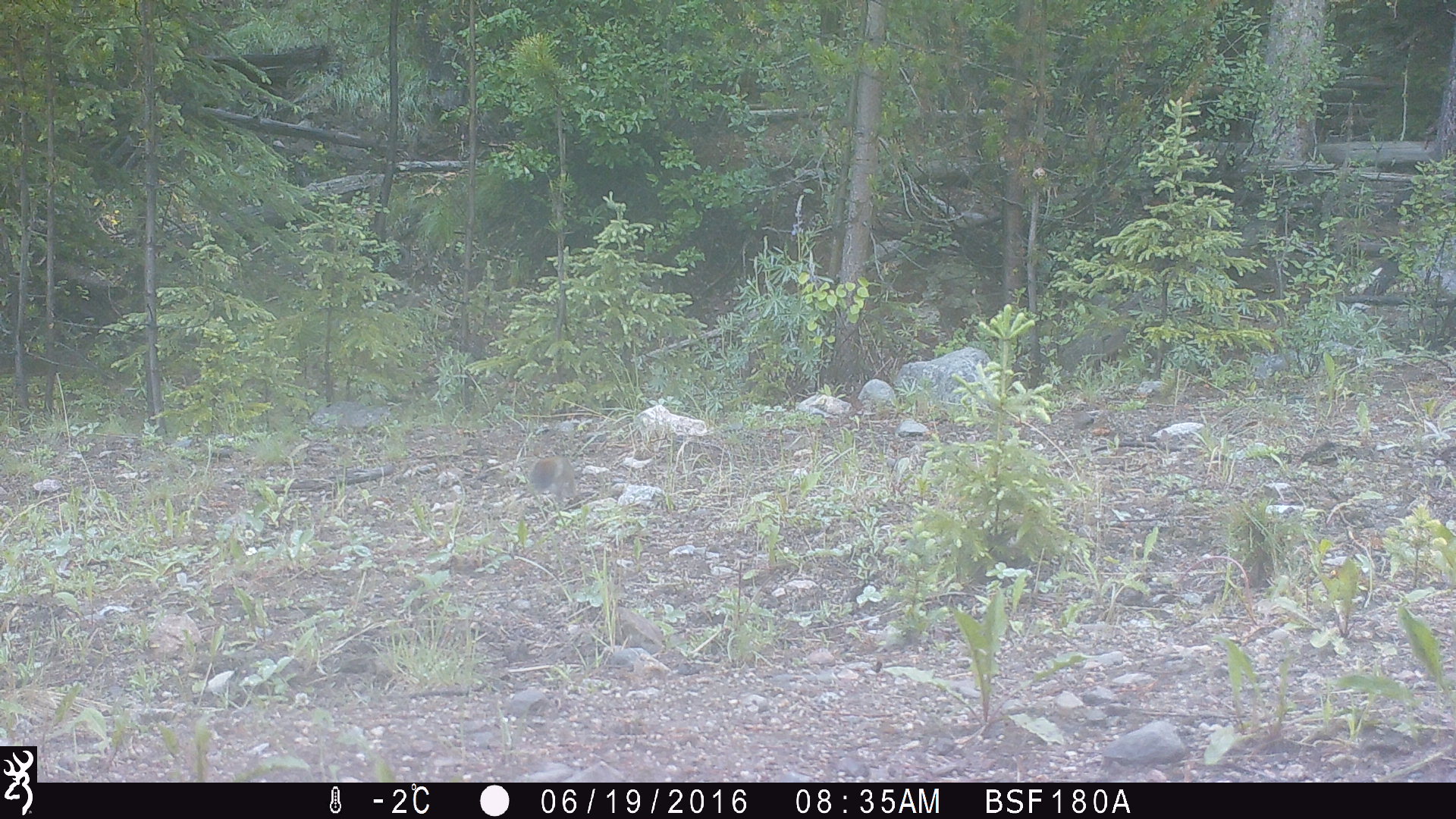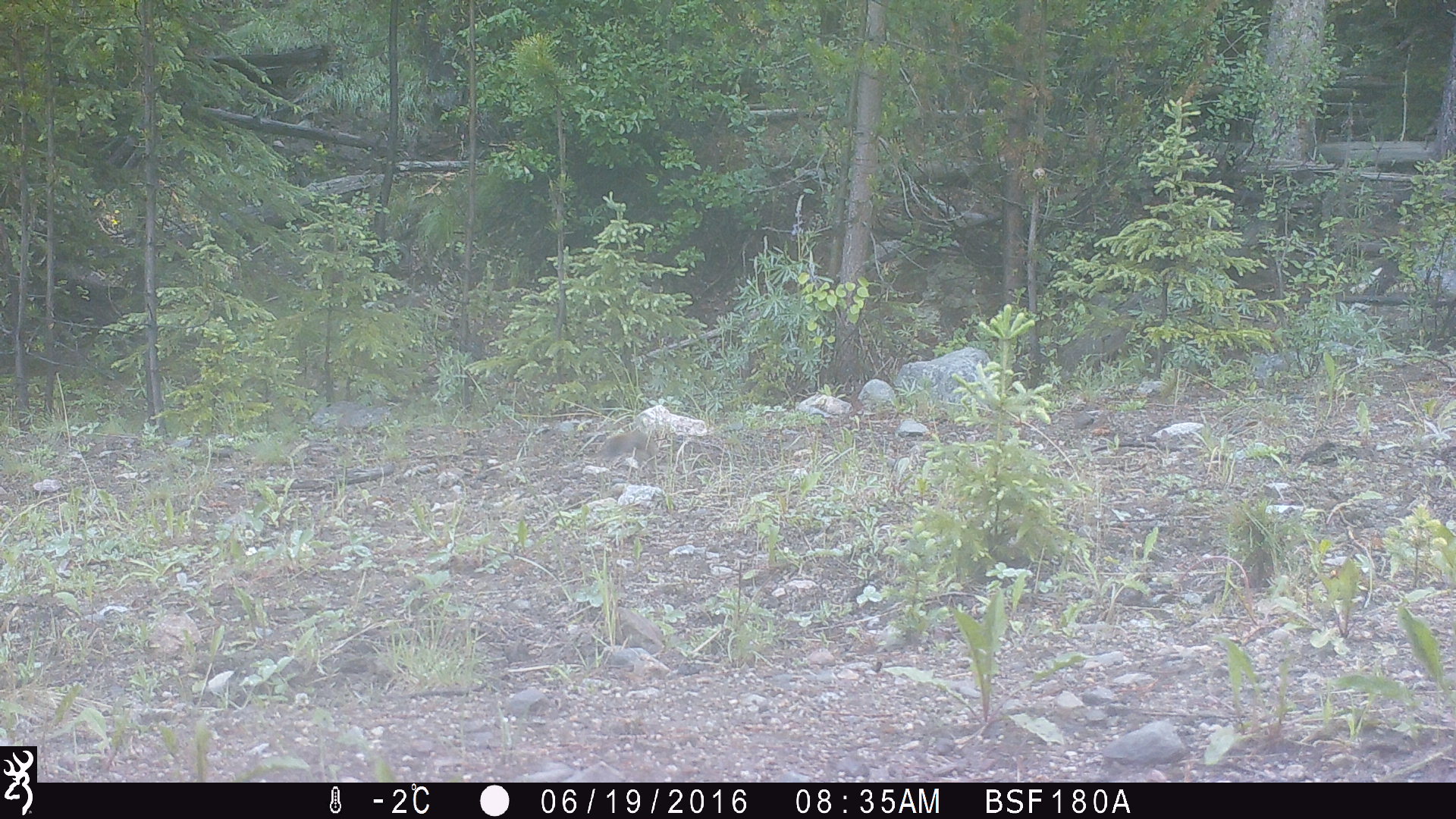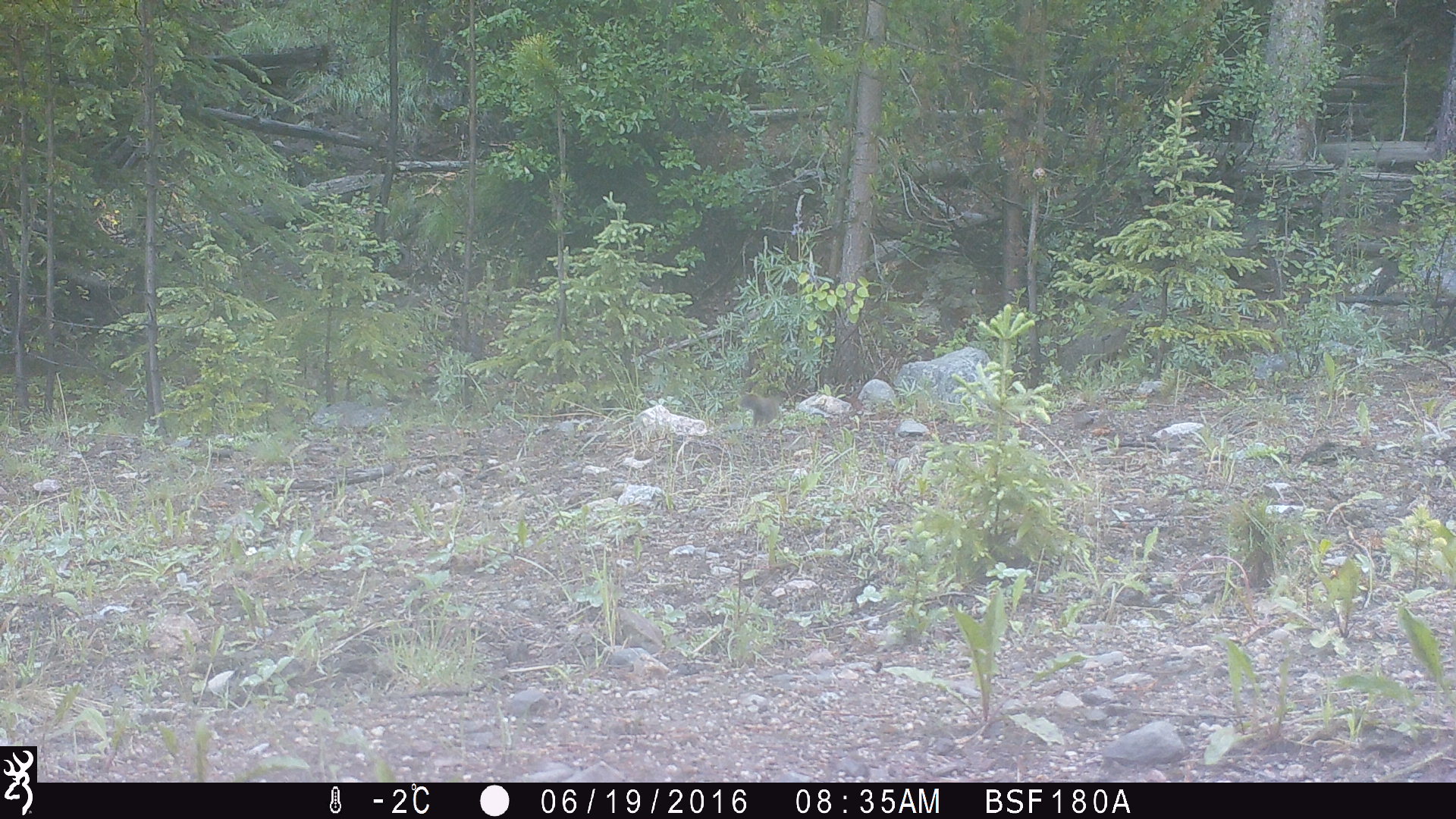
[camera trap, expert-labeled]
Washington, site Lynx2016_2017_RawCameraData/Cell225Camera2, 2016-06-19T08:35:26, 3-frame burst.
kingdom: Animalia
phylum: Chordata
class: Mammalia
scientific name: Mammalia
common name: small mammal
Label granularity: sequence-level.